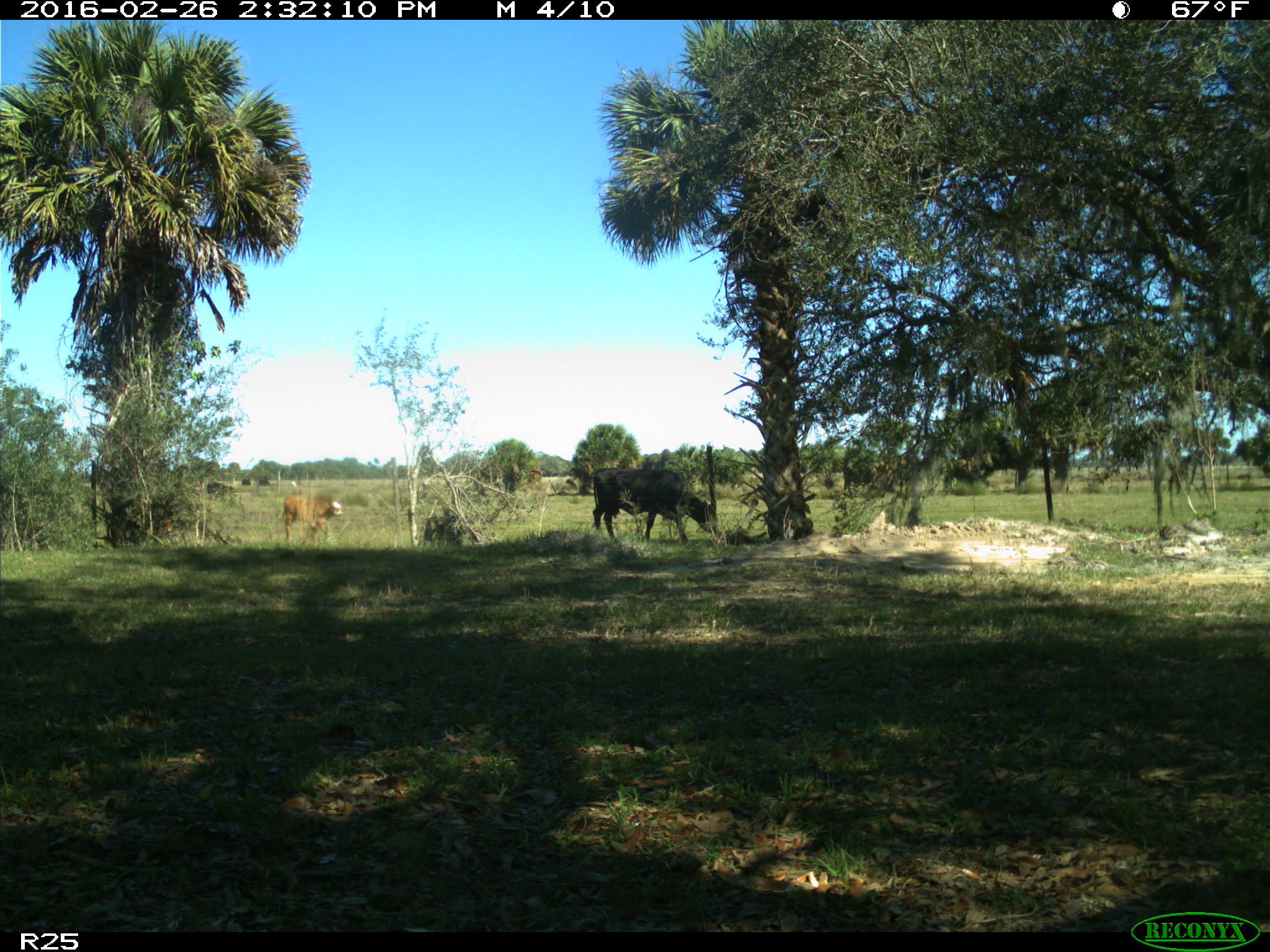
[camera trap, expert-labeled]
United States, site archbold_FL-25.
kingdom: Animalia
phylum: Chordata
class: Mammalia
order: Artiodactyla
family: Bovidae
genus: Bos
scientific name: Bos taurus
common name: domestic cow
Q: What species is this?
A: Bos taurus (domestic cow).